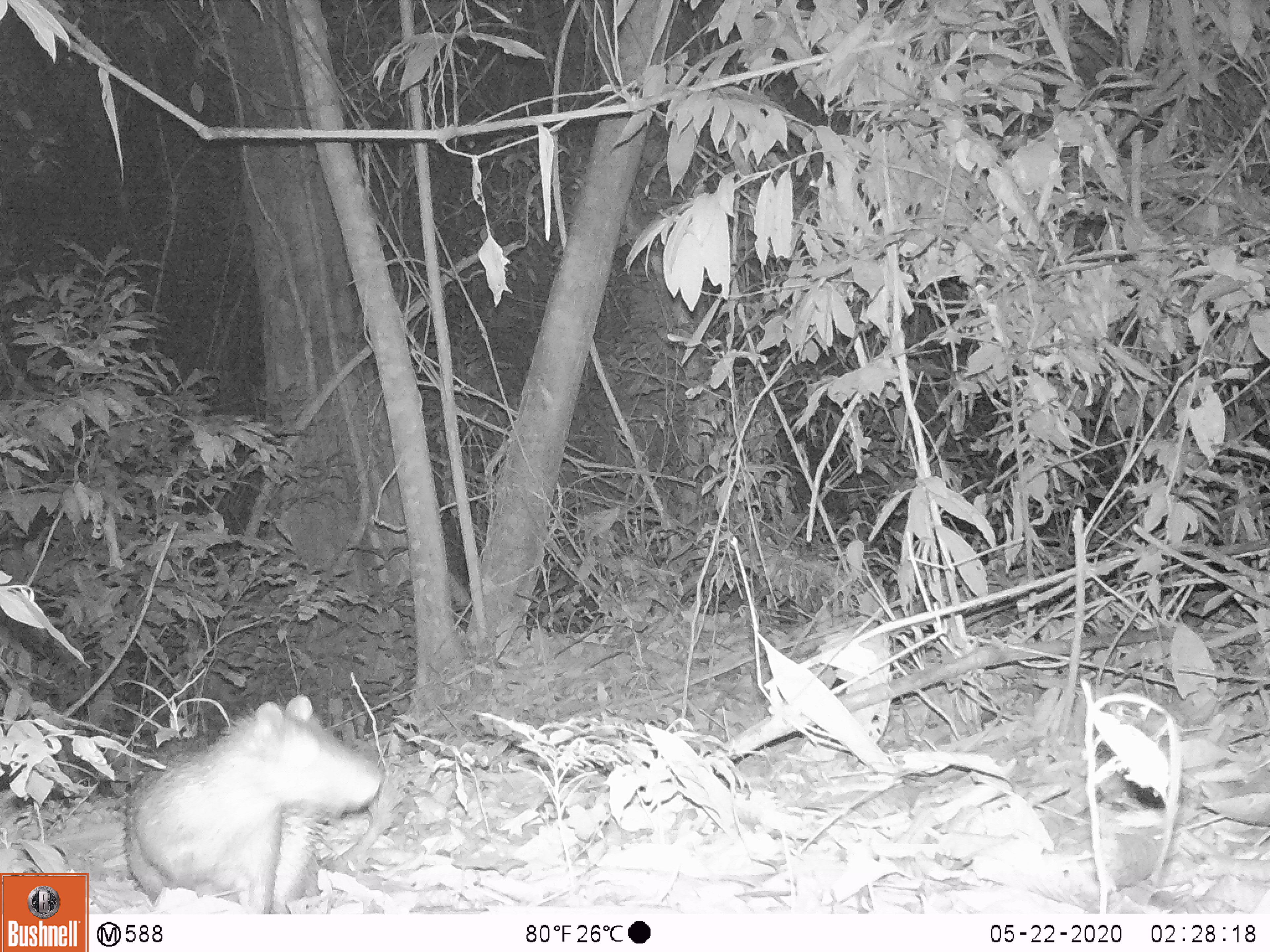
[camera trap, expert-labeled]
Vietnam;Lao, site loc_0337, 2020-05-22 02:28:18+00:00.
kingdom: Animalia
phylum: Chordata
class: Mammalia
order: Rodentia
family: Hystricidae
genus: Atherurus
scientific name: Atherurus macrourus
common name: asiatic brush-tailed porcupine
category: asiatic brush tailed porcupine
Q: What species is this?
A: Asiatic brush tailed porcupine (asiatic brush-tailed porcupine) (Atherurus macrourus).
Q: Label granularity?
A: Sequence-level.